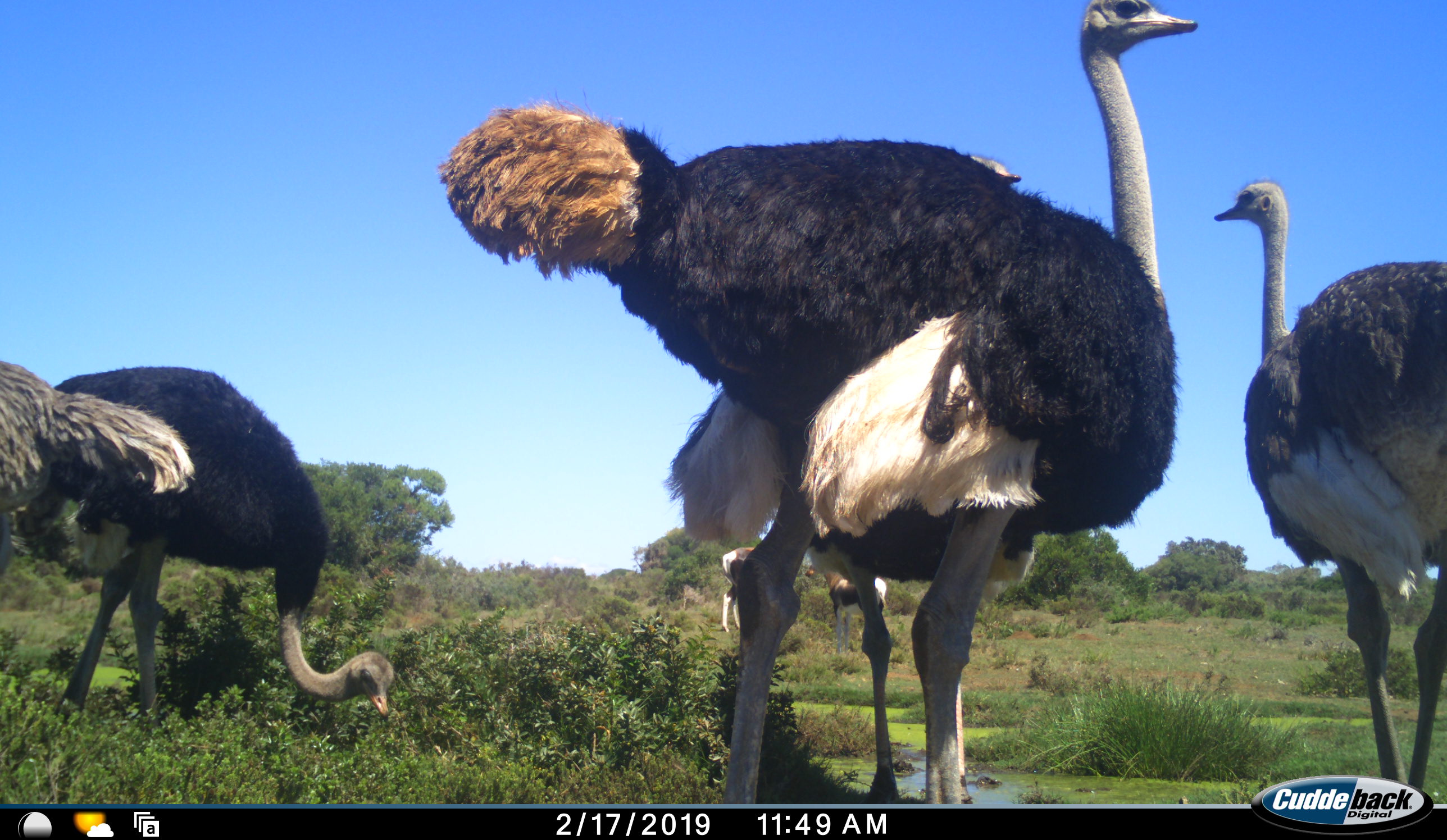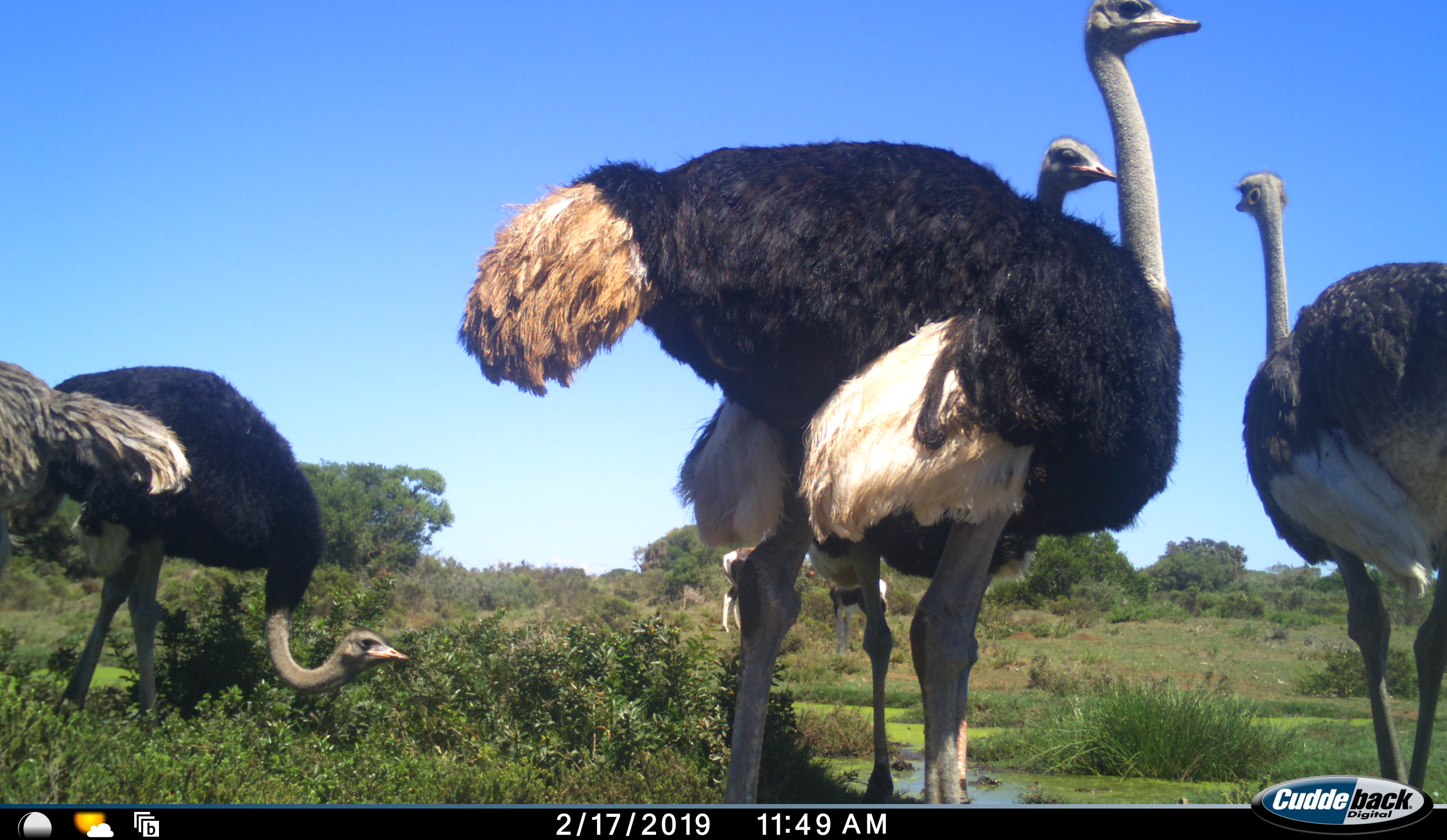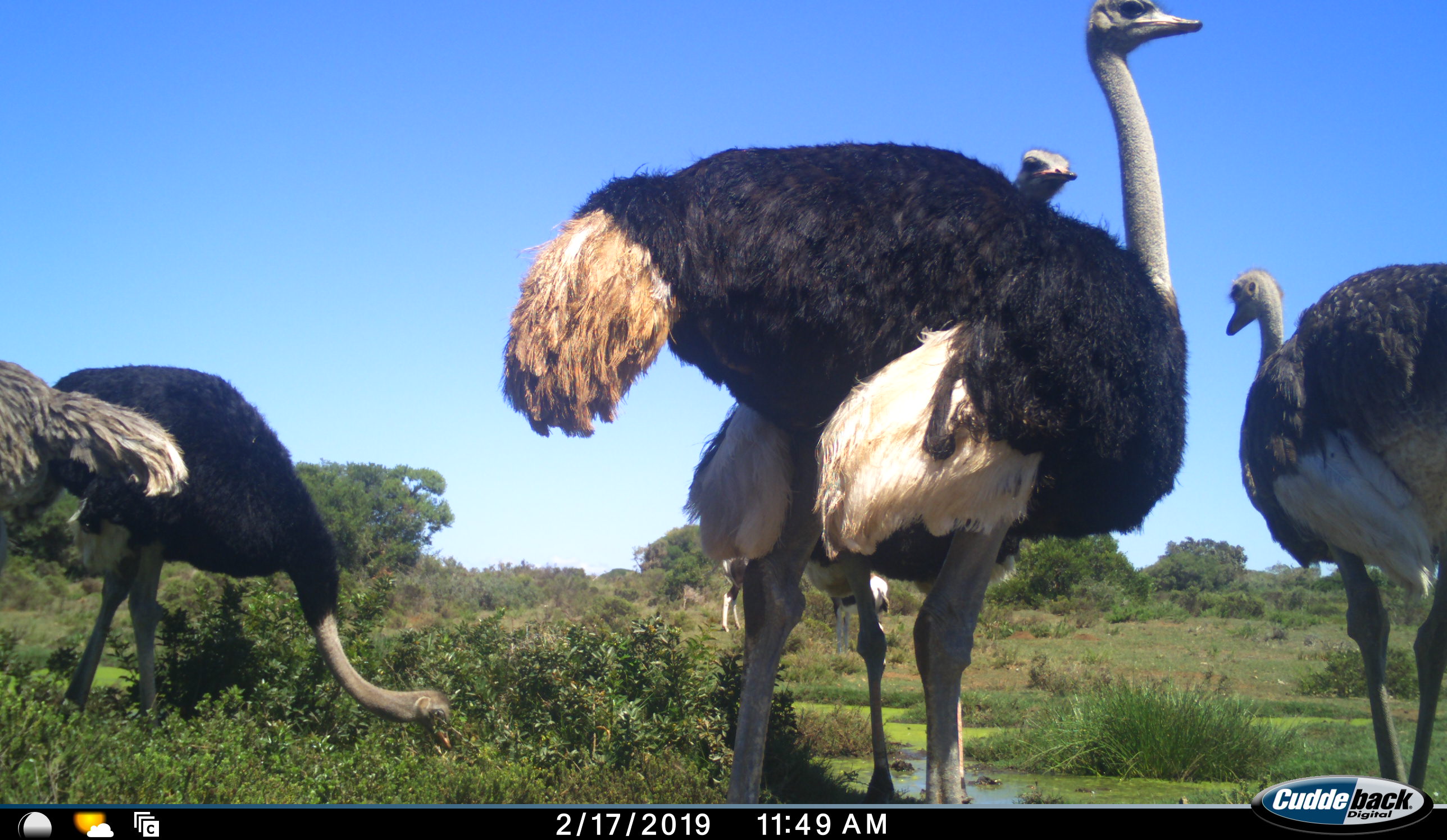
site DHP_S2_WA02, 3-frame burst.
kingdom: Animalia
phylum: Chordata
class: Aves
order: Struthioniformes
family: Struthionidae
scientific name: Struthionidae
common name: ostrich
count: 5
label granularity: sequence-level